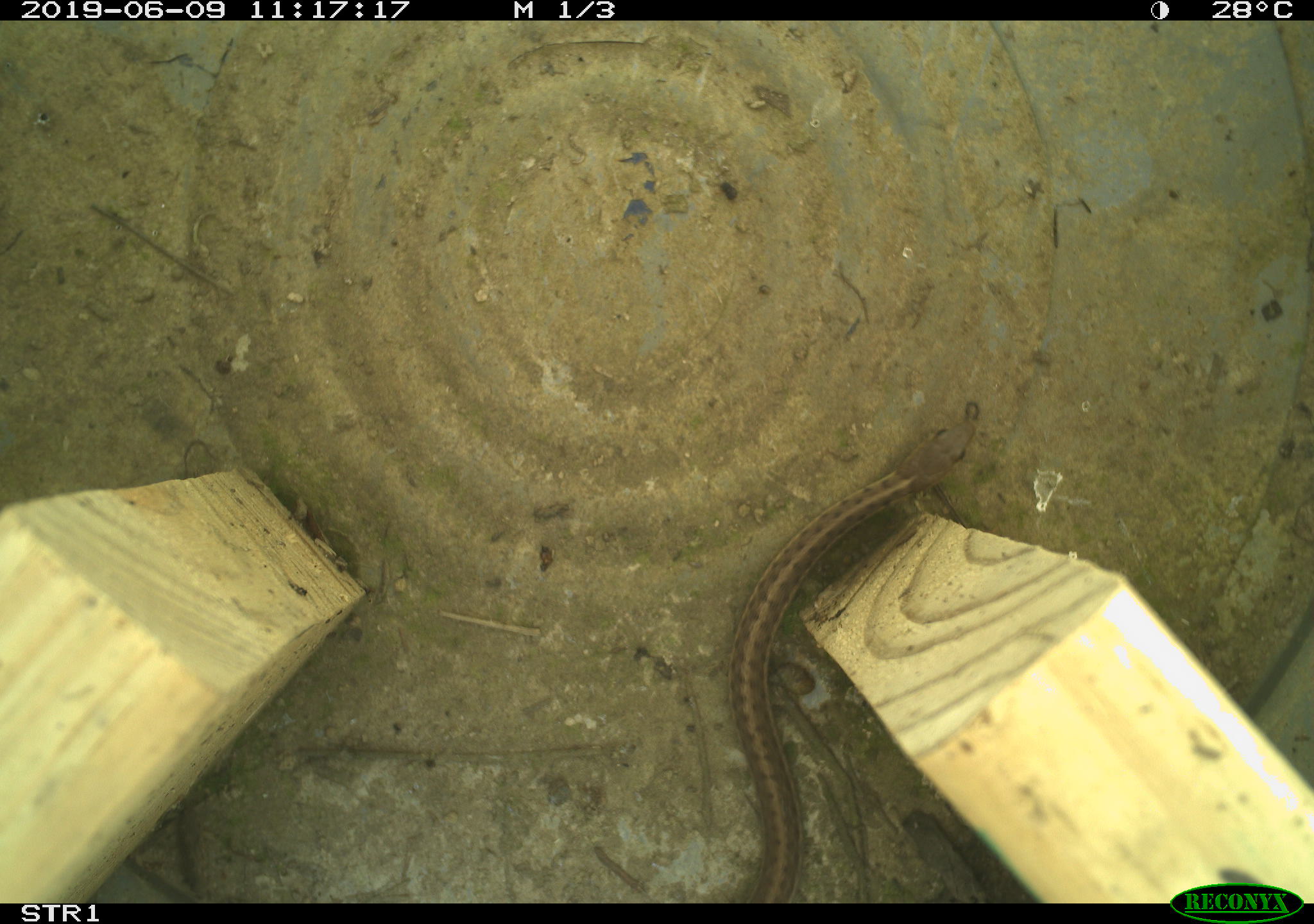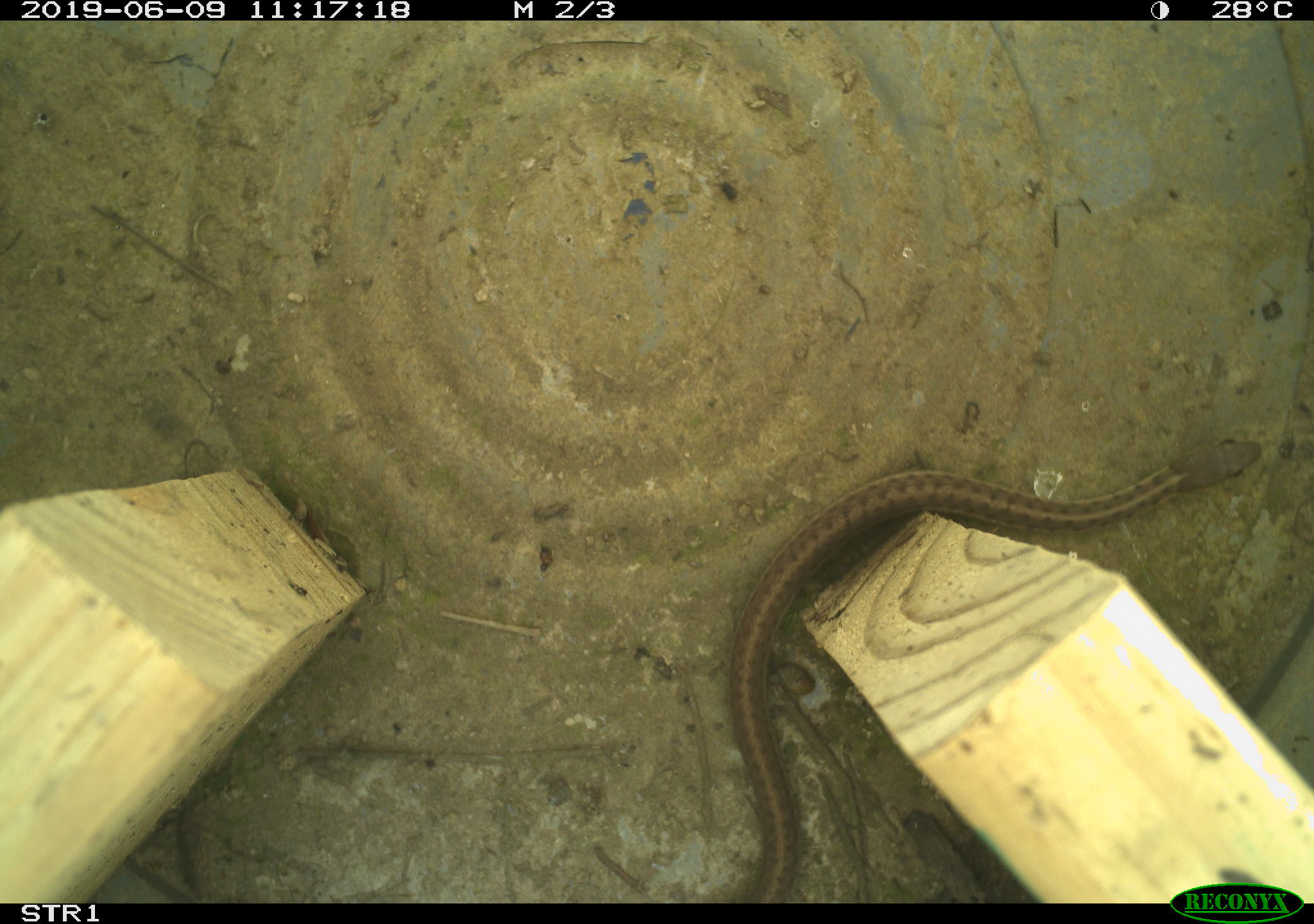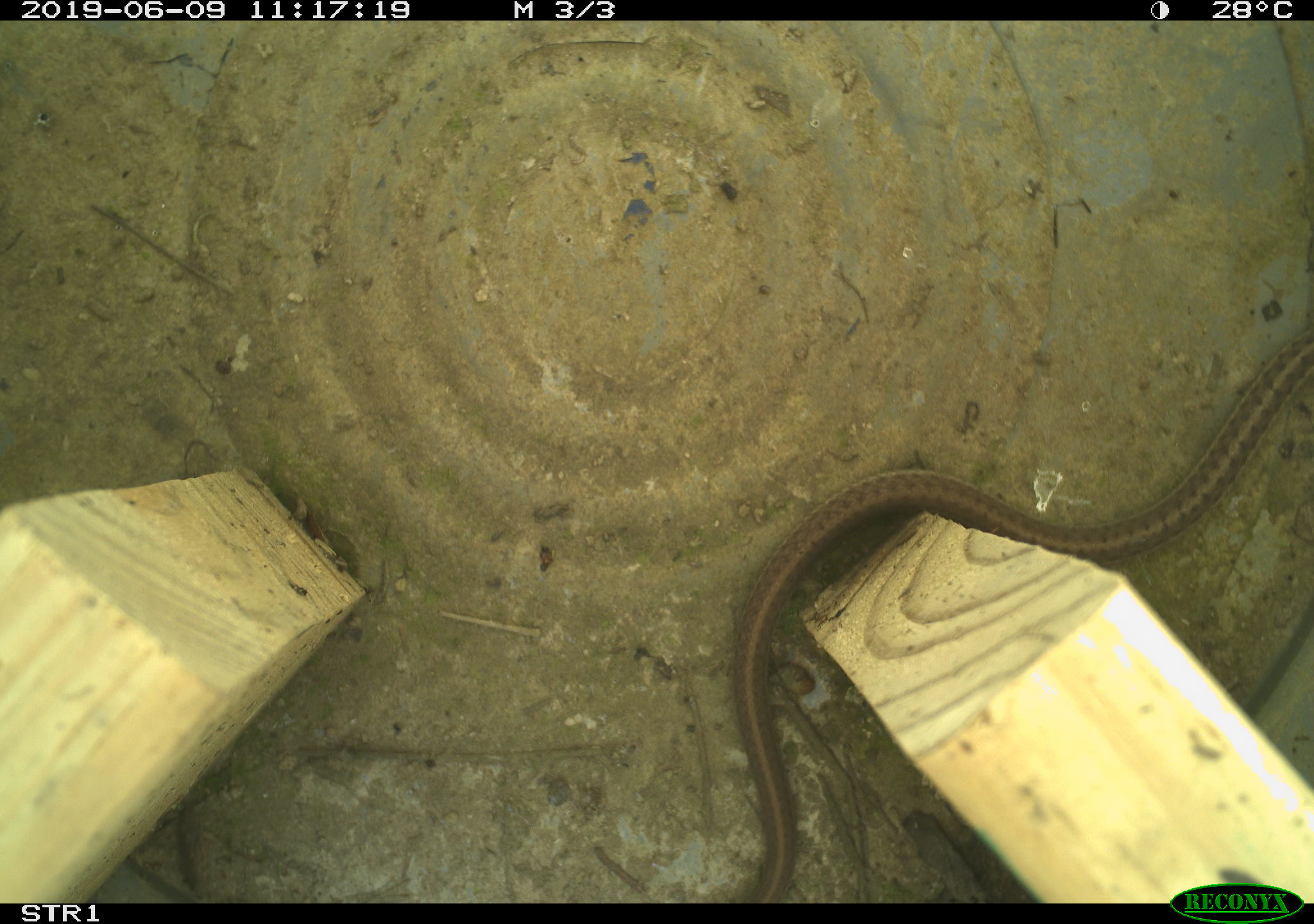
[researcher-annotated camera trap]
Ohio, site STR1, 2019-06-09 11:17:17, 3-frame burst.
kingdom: Animalia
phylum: Chordata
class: Reptilia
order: Squamata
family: Colubridae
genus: Thamnophis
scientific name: Thamnophis sirtalis sirtalis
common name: eastern gartersnake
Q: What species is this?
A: Eastern gartersnake (Thamnophis sirtalis sirtalis).